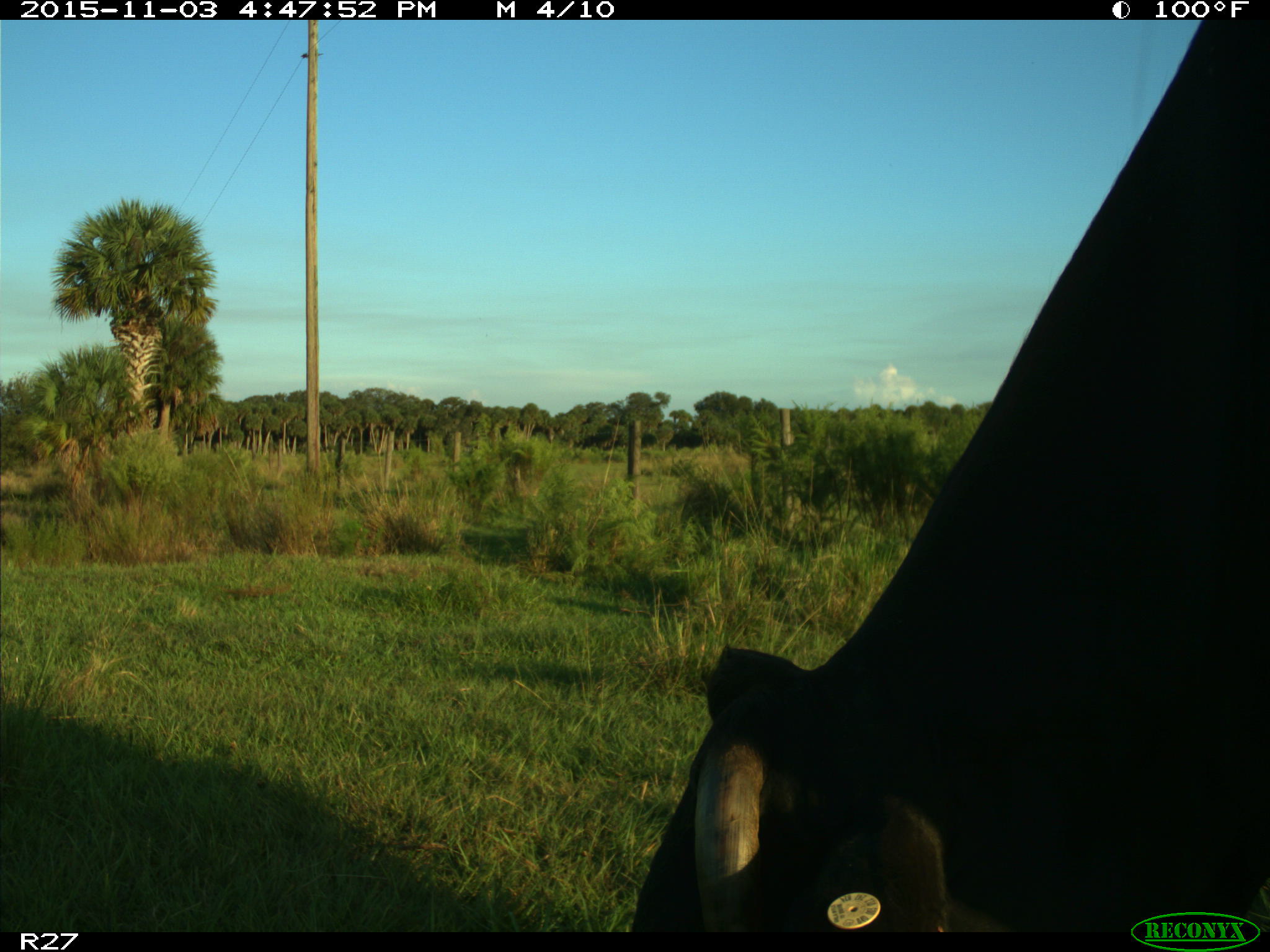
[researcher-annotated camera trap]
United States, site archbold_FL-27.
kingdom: Animalia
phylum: Chordata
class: Mammalia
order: Artiodactyla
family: Bovidae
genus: Bos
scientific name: Bos taurus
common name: domestic cow